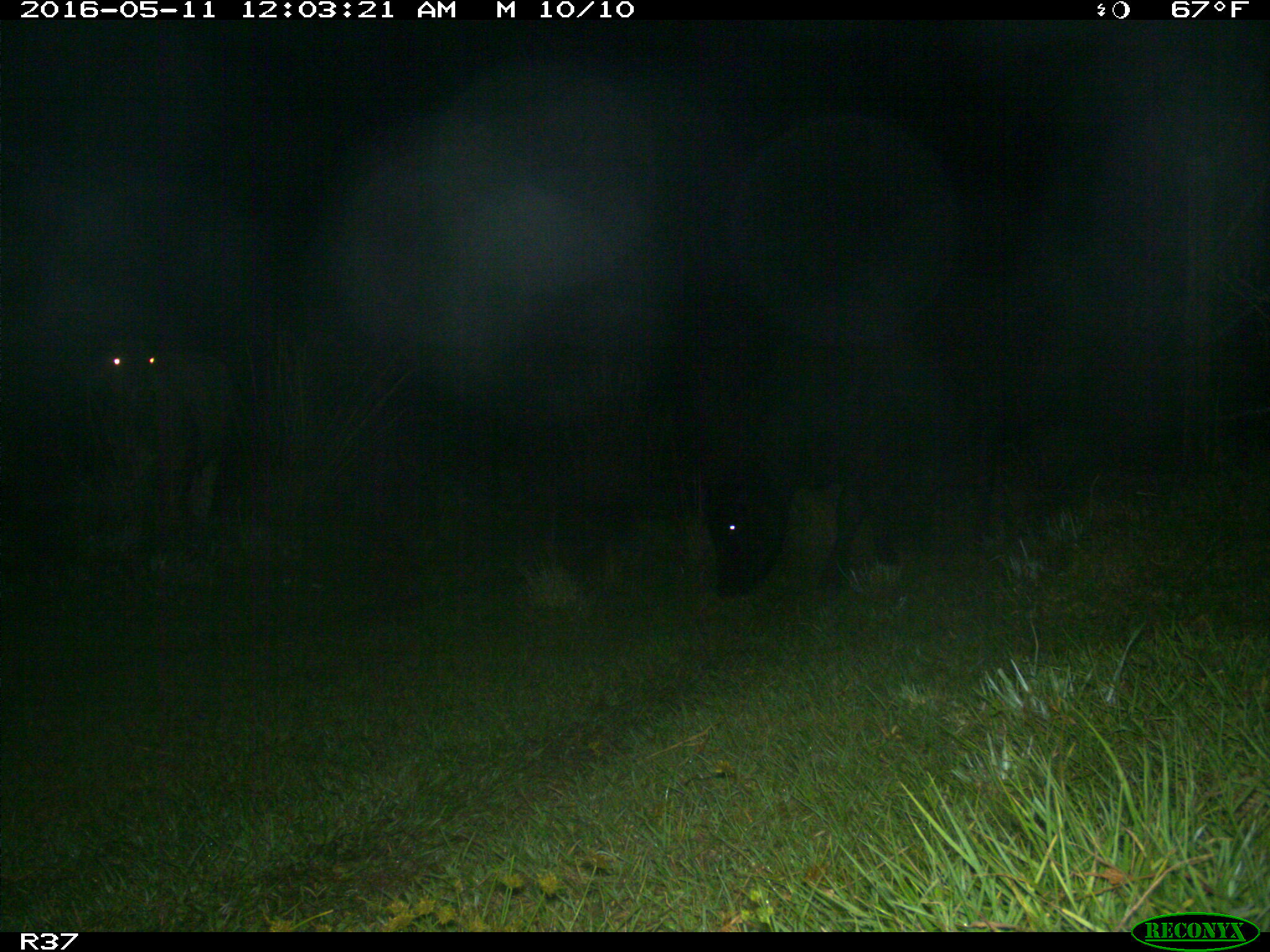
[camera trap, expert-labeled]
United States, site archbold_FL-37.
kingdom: Animalia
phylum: Chordata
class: Mammalia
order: Artiodactyla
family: Bovidae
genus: Bos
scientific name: Bos taurus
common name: domestic cow